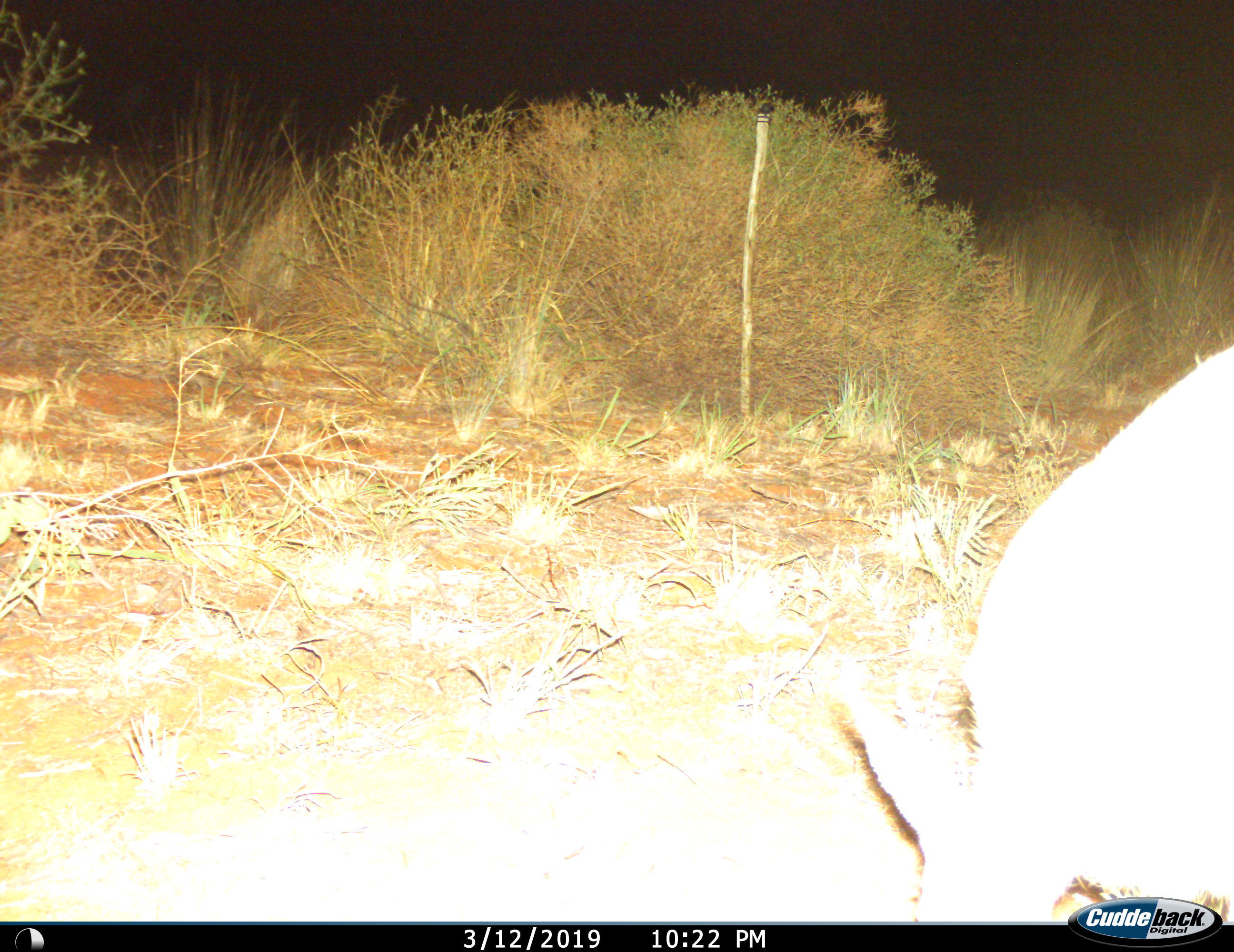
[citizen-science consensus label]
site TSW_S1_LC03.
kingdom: Animalia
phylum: Chordata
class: Mammalia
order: Artiodactyla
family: Bovidae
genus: Raphicerus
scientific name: Raphicerus campestris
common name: steenbok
Steenbok (Raphicerus campestris), count 1. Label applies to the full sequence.